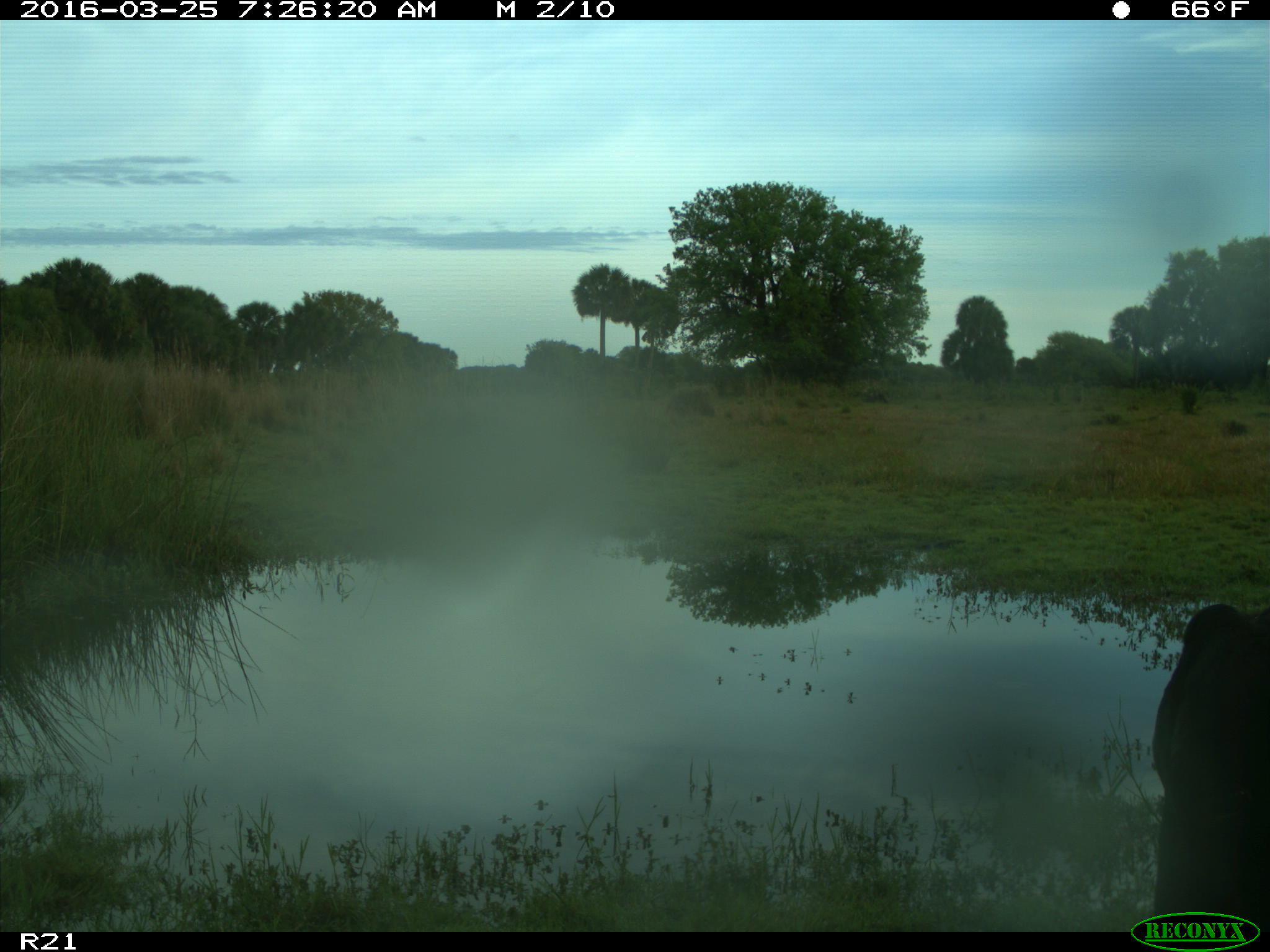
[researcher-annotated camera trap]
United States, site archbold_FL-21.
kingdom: Animalia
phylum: Chordata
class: Mammalia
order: Artiodactyla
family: Bovidae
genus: Bos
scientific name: Bos taurus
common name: domestic cow